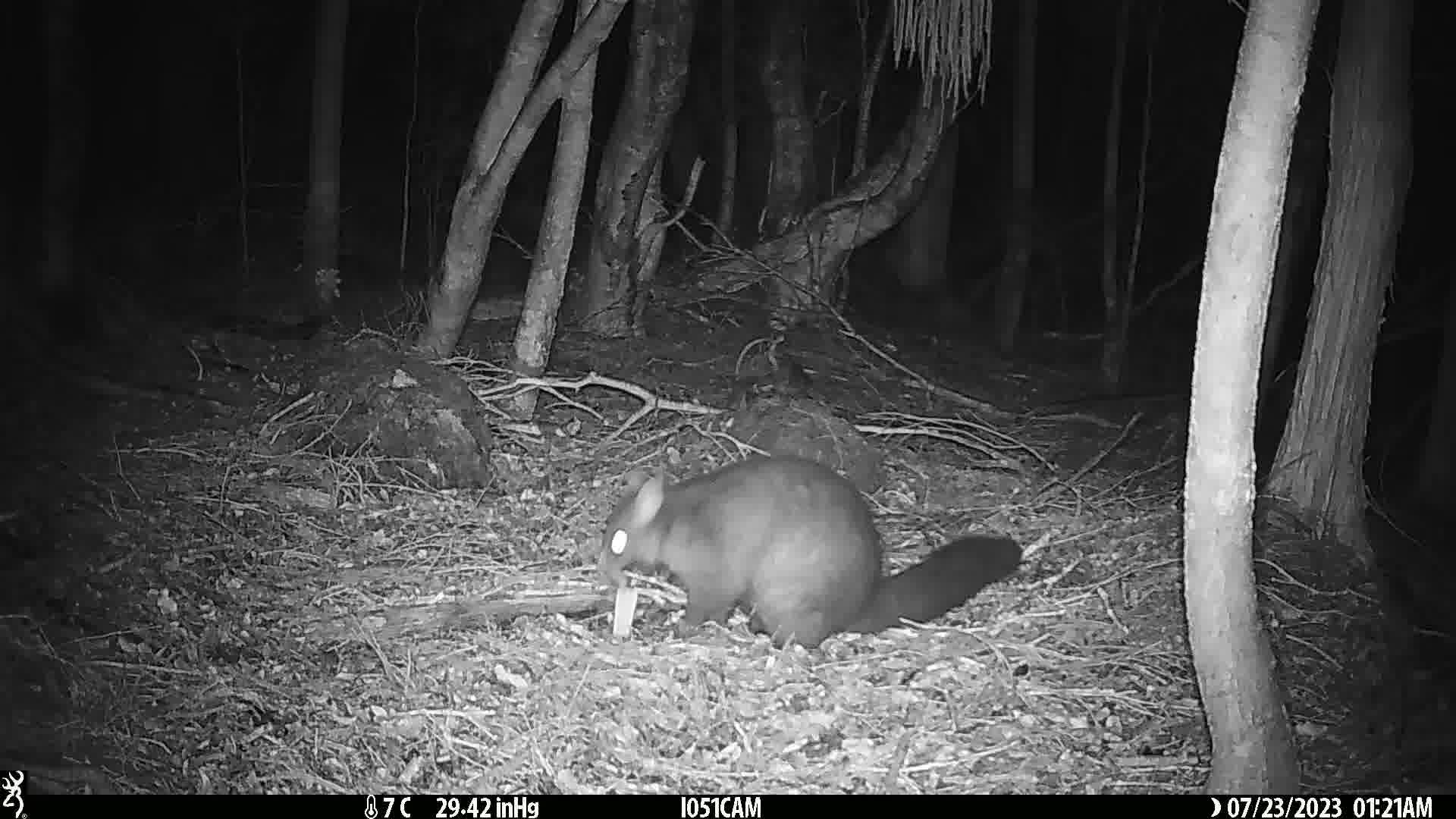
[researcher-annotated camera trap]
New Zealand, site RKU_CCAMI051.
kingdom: Animalia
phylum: Chordata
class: Mammalia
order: Diprotodontia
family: Phalangeridae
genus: Trichosurus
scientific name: Trichosurus vulpecula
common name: common brushtail possum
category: possum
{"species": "possum (common brushtail possum) (Trichosurus vulpecula)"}